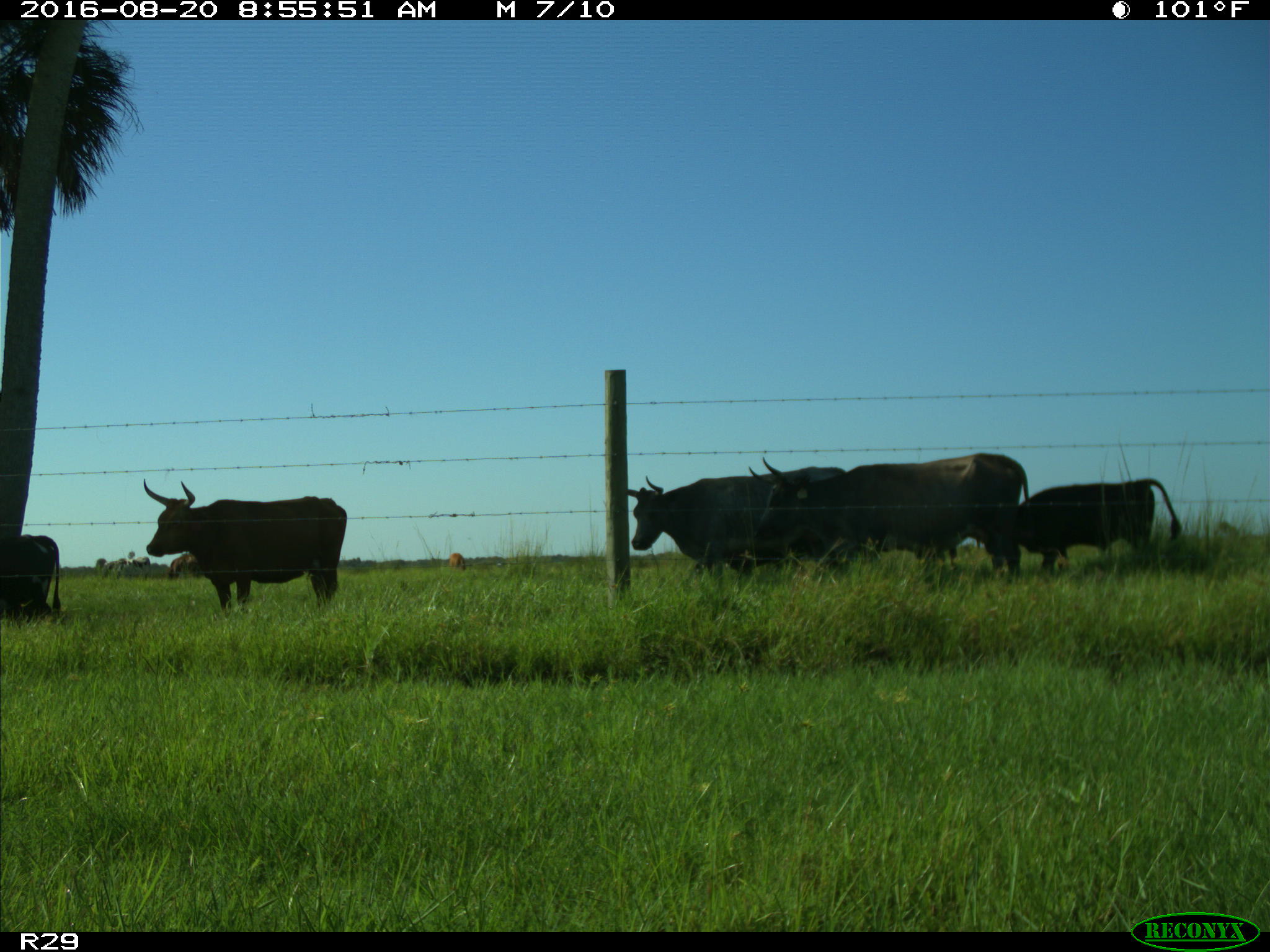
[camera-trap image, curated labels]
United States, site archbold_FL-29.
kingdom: Animalia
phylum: Chordata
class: Mammalia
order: Artiodactyla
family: Bovidae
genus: Bos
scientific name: Bos taurus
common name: domestic cow